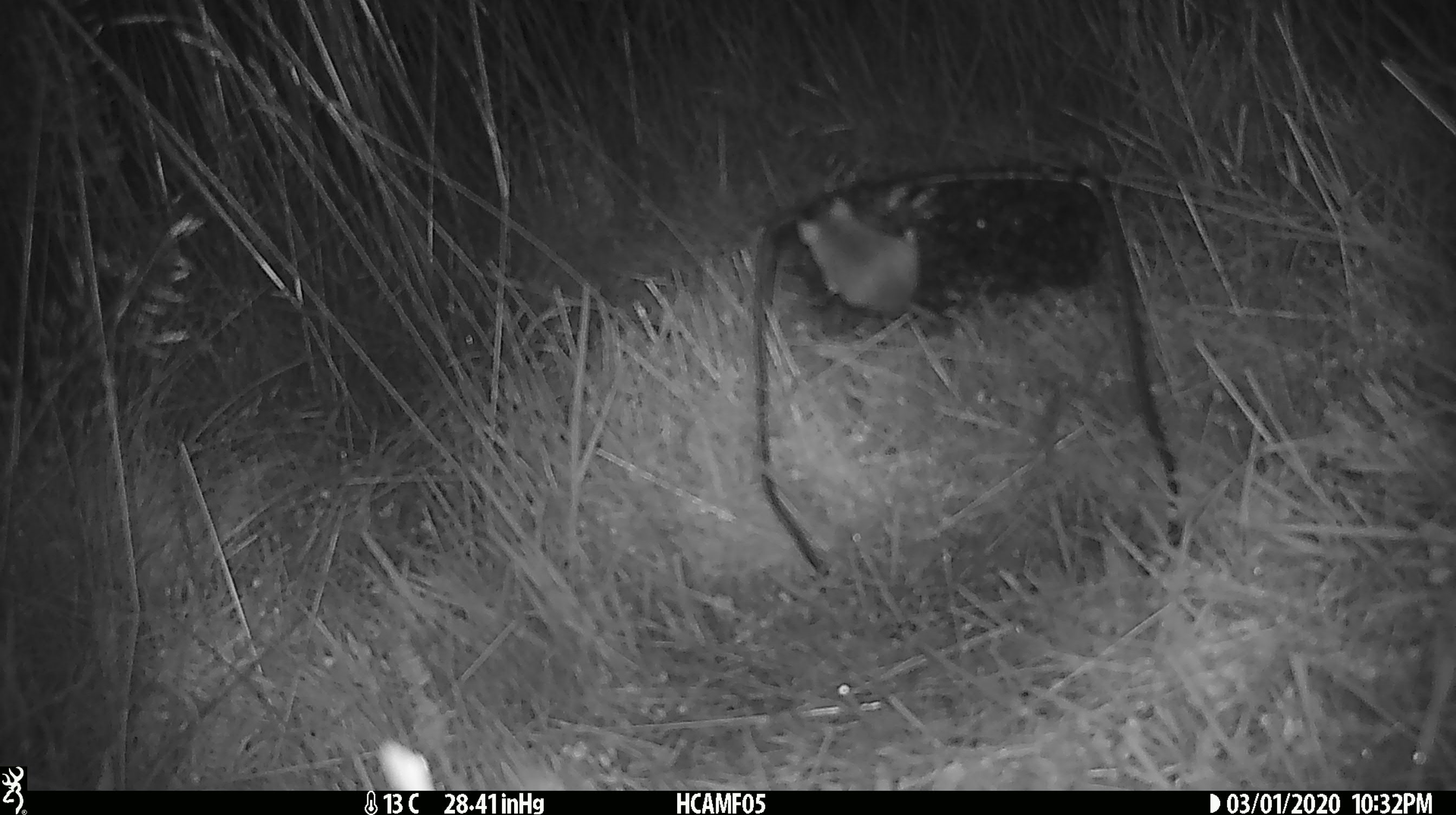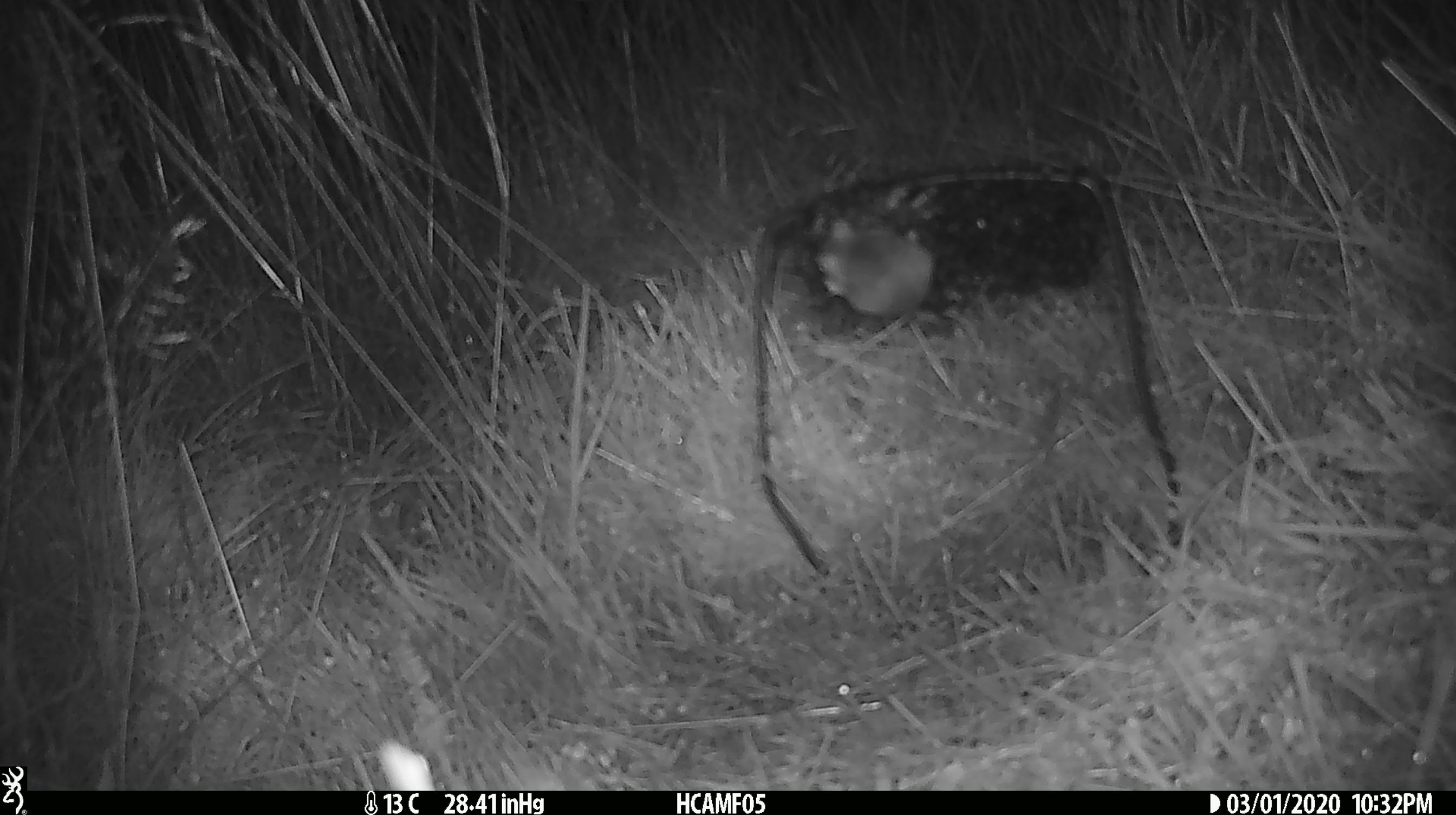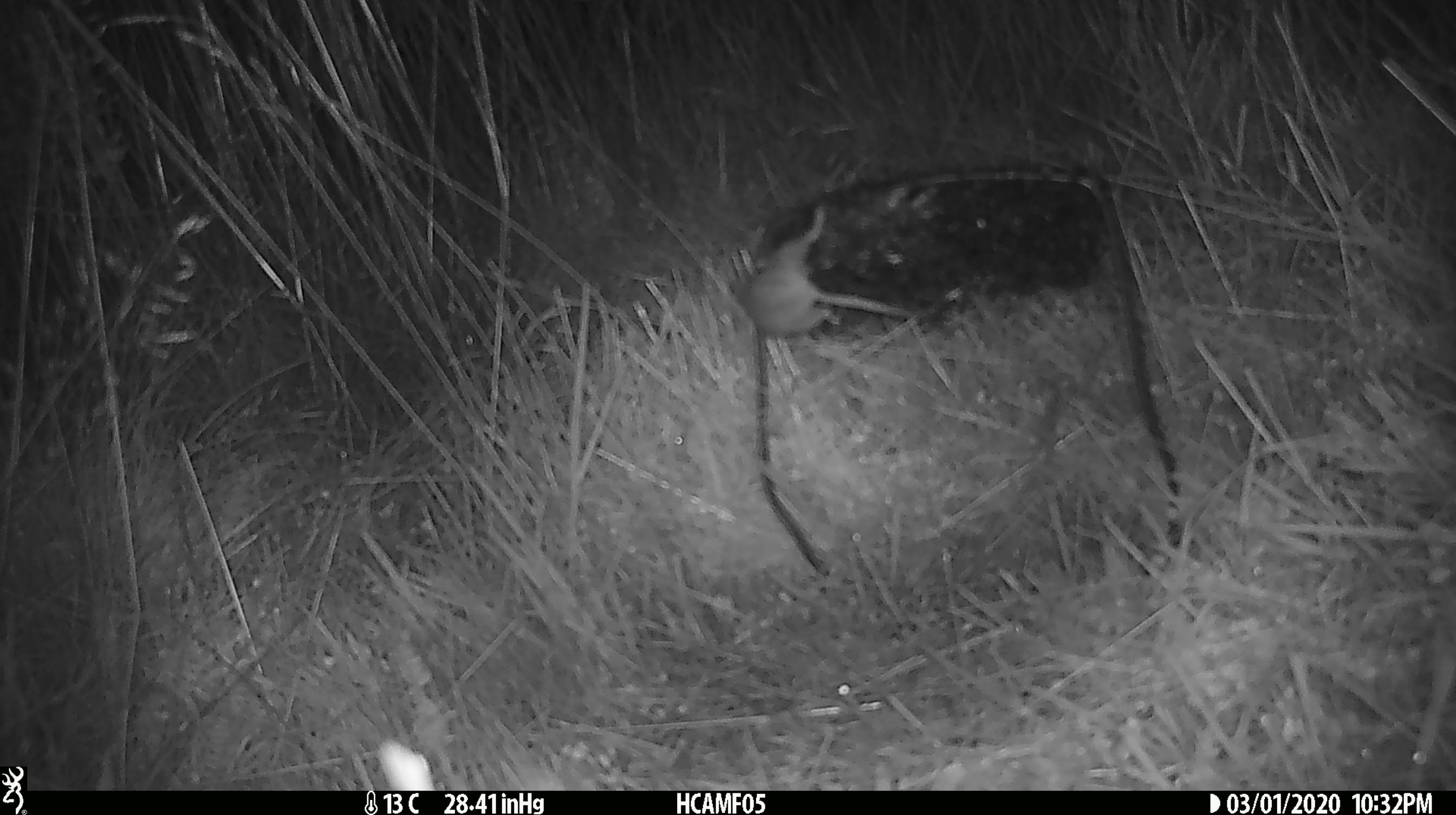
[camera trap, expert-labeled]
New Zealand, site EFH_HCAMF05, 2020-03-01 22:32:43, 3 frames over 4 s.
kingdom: Animalia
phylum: Chordata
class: Mammalia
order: Rodentia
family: Muridae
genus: Mus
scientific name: Mus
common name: mouse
Mouse (Mus).